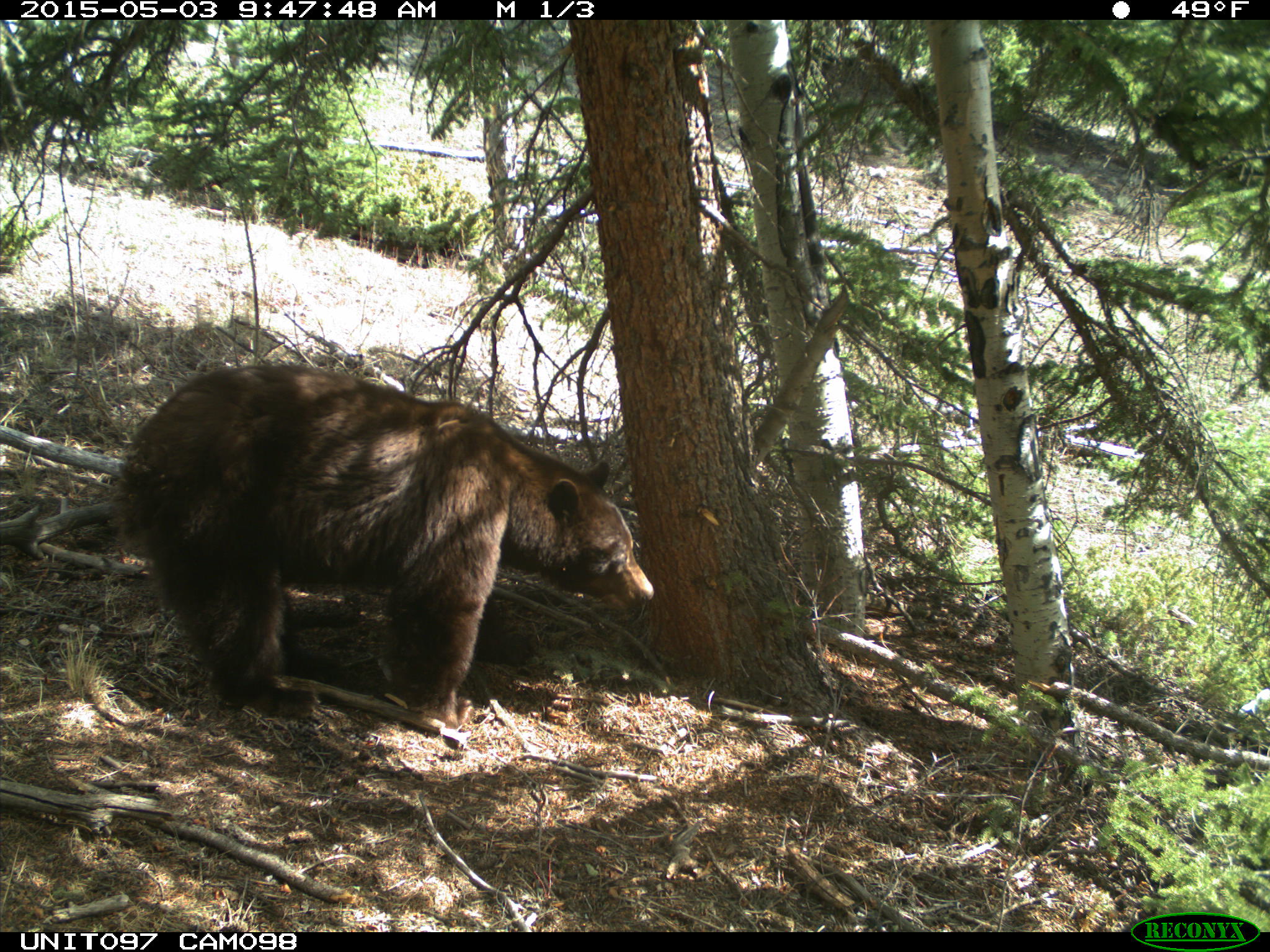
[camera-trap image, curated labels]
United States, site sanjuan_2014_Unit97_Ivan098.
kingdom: Animalia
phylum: Chordata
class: Mammalia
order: Carnivora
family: Ursidae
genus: Ursus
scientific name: Ursus americanus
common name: american black bear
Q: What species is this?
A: Ursus americanus (american black bear).